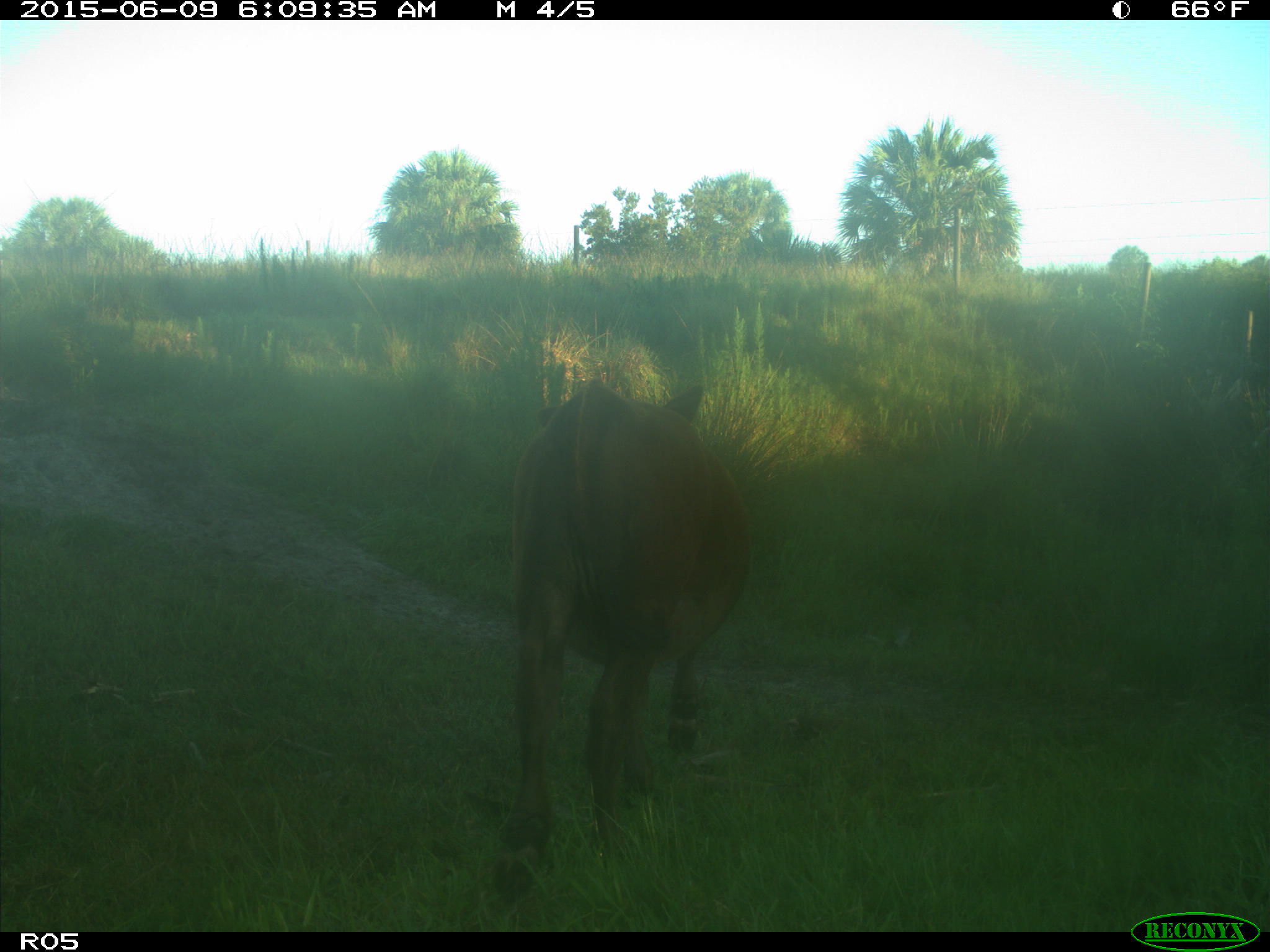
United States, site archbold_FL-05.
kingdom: Animalia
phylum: Chordata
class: Mammalia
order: Artiodactyla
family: Bovidae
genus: Bos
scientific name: Bos taurus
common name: domestic cow